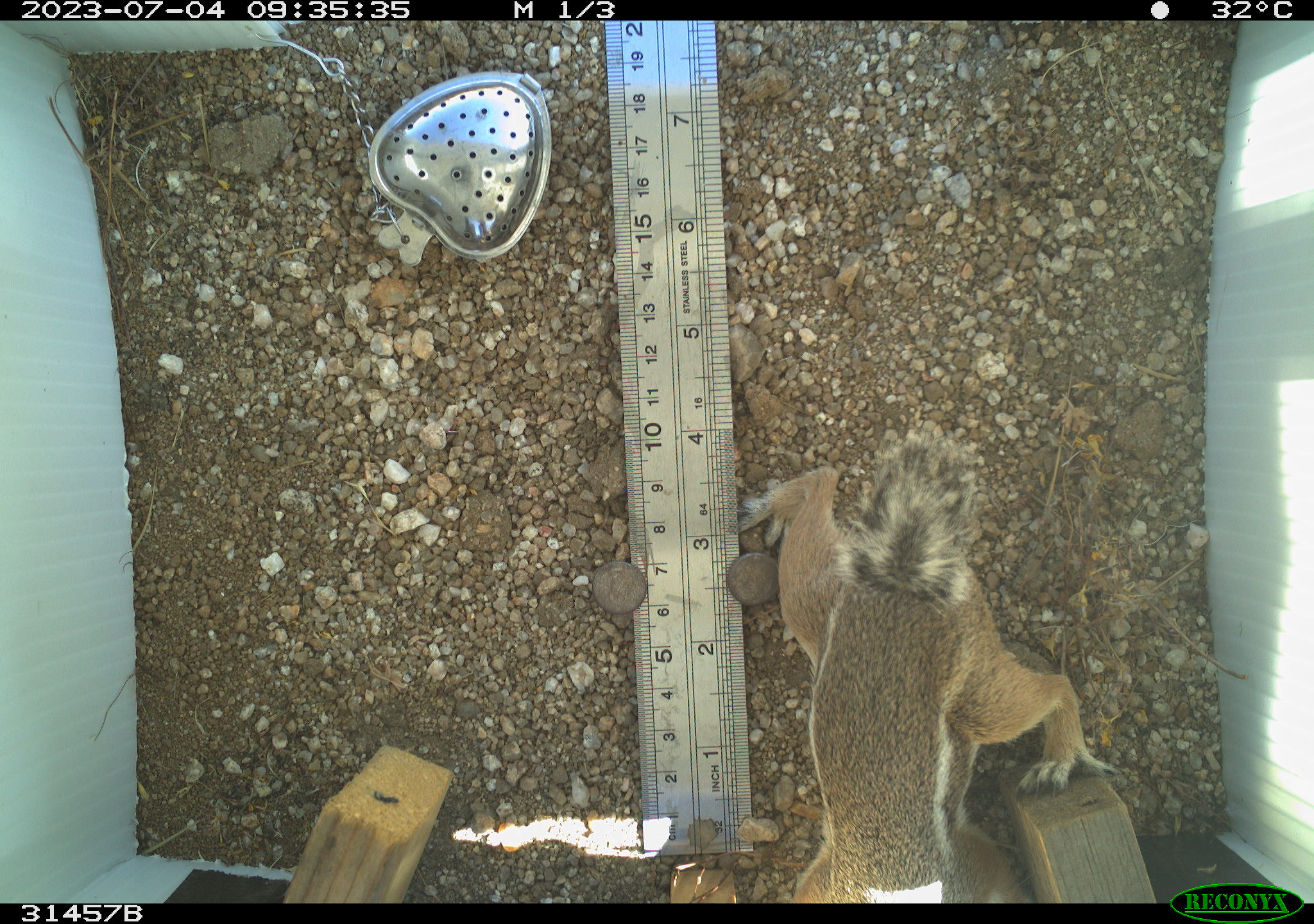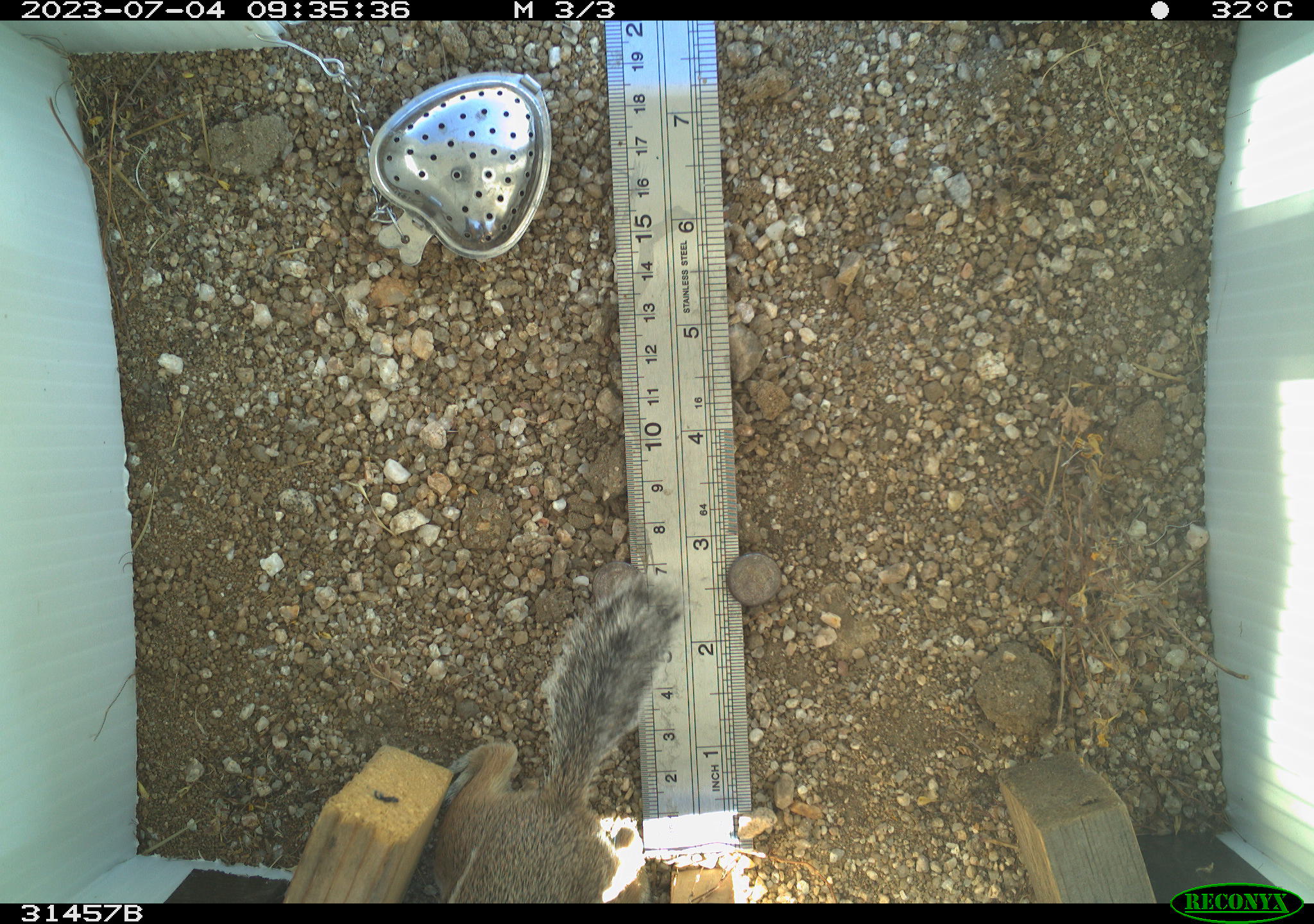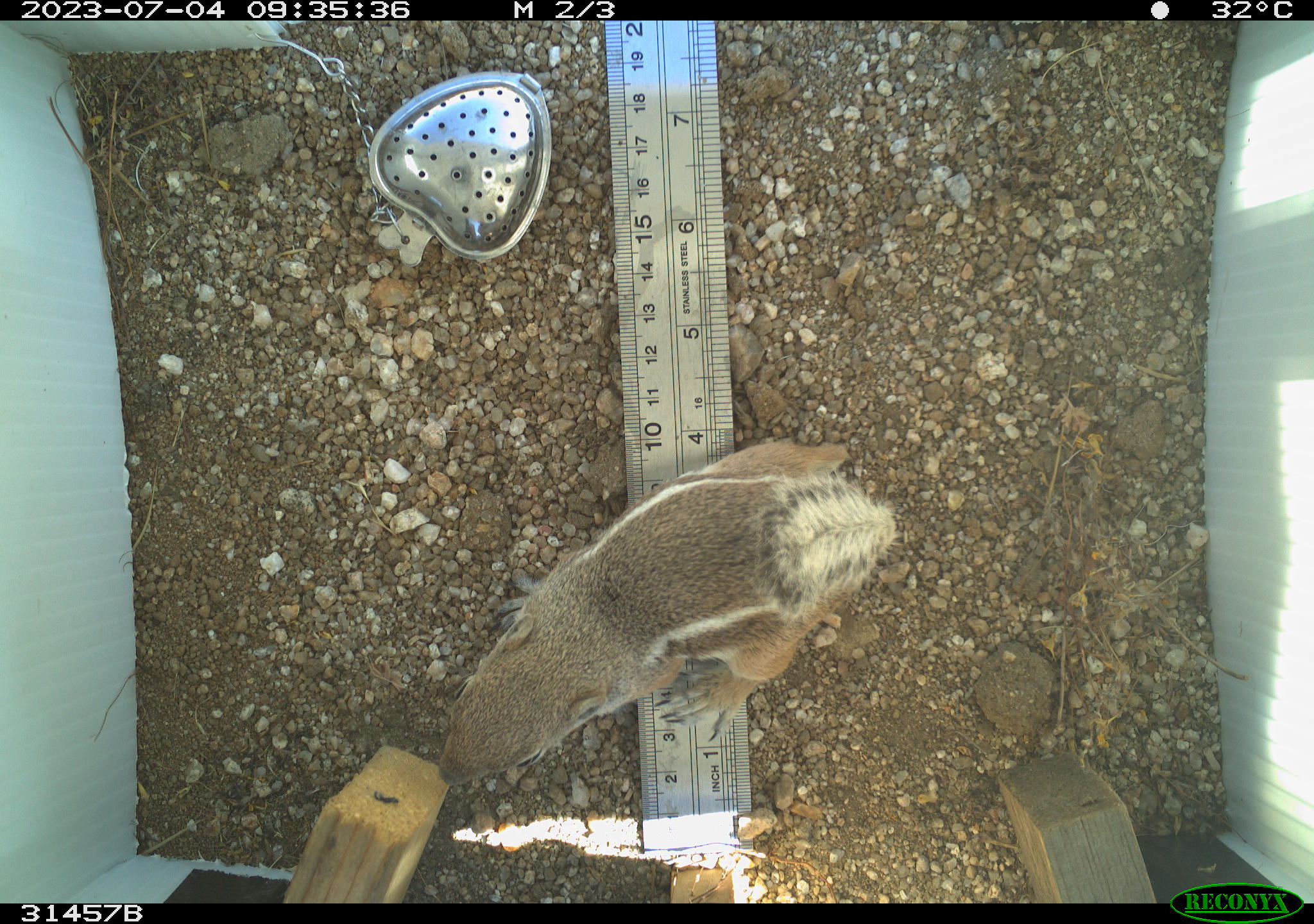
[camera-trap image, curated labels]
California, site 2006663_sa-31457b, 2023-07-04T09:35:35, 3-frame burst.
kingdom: Animalia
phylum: Chordata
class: Mammalia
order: Rodentia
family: Sciuridae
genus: Ammospermophilus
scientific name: Ammospermophilus leucurus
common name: white-tailed antelope squirrel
White-tailed antelope squirrel (Ammospermophilus leucurus).